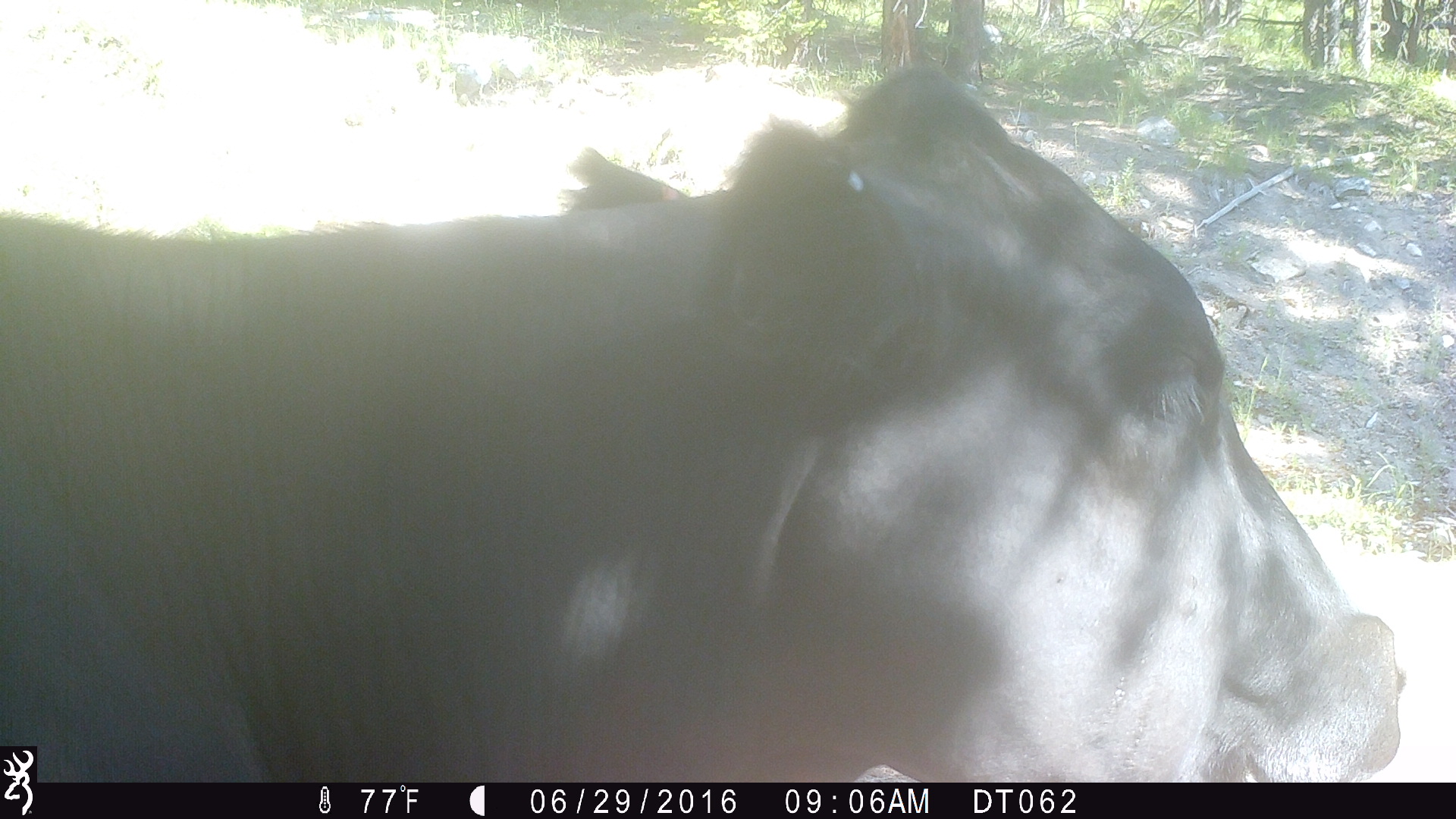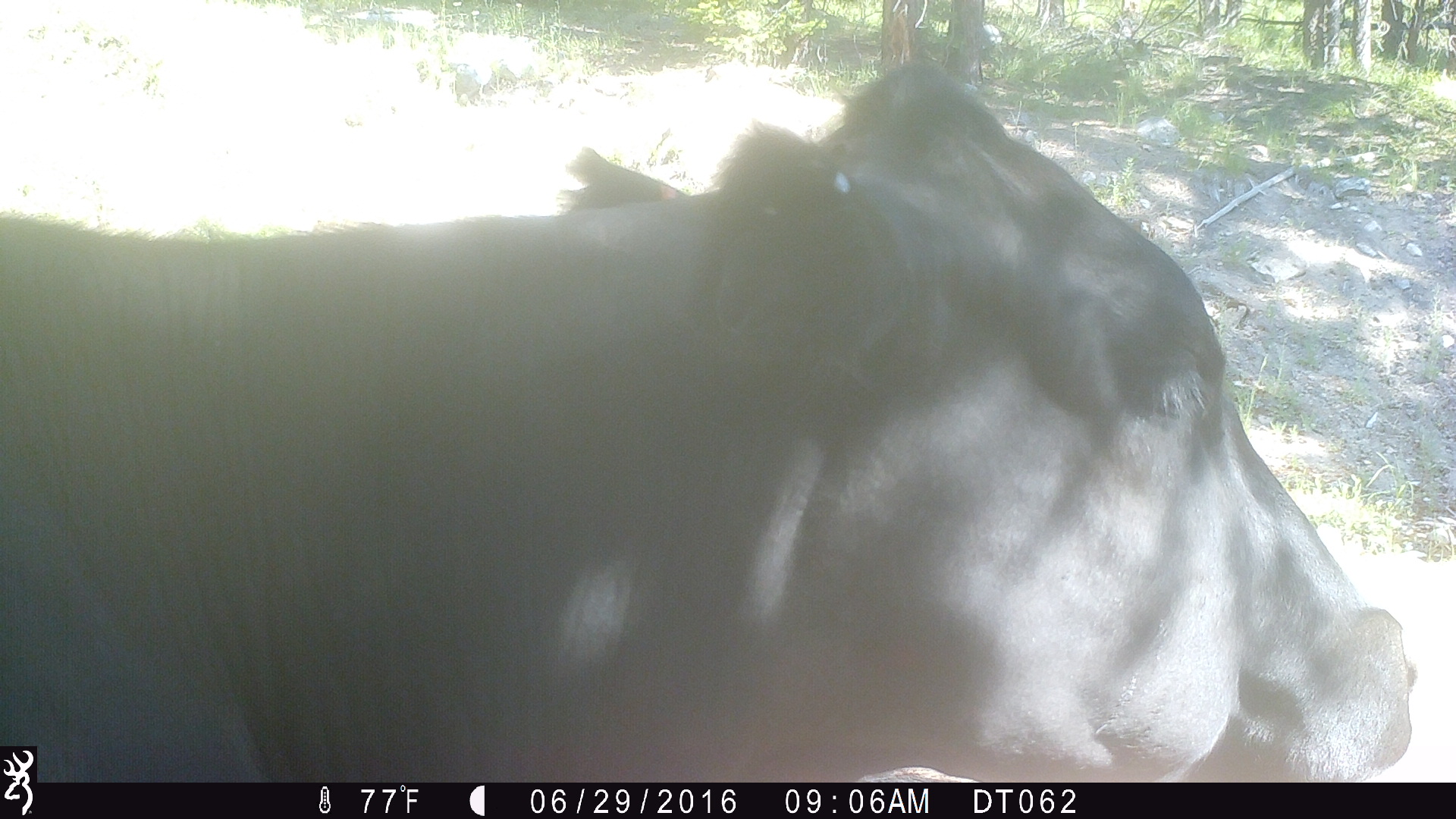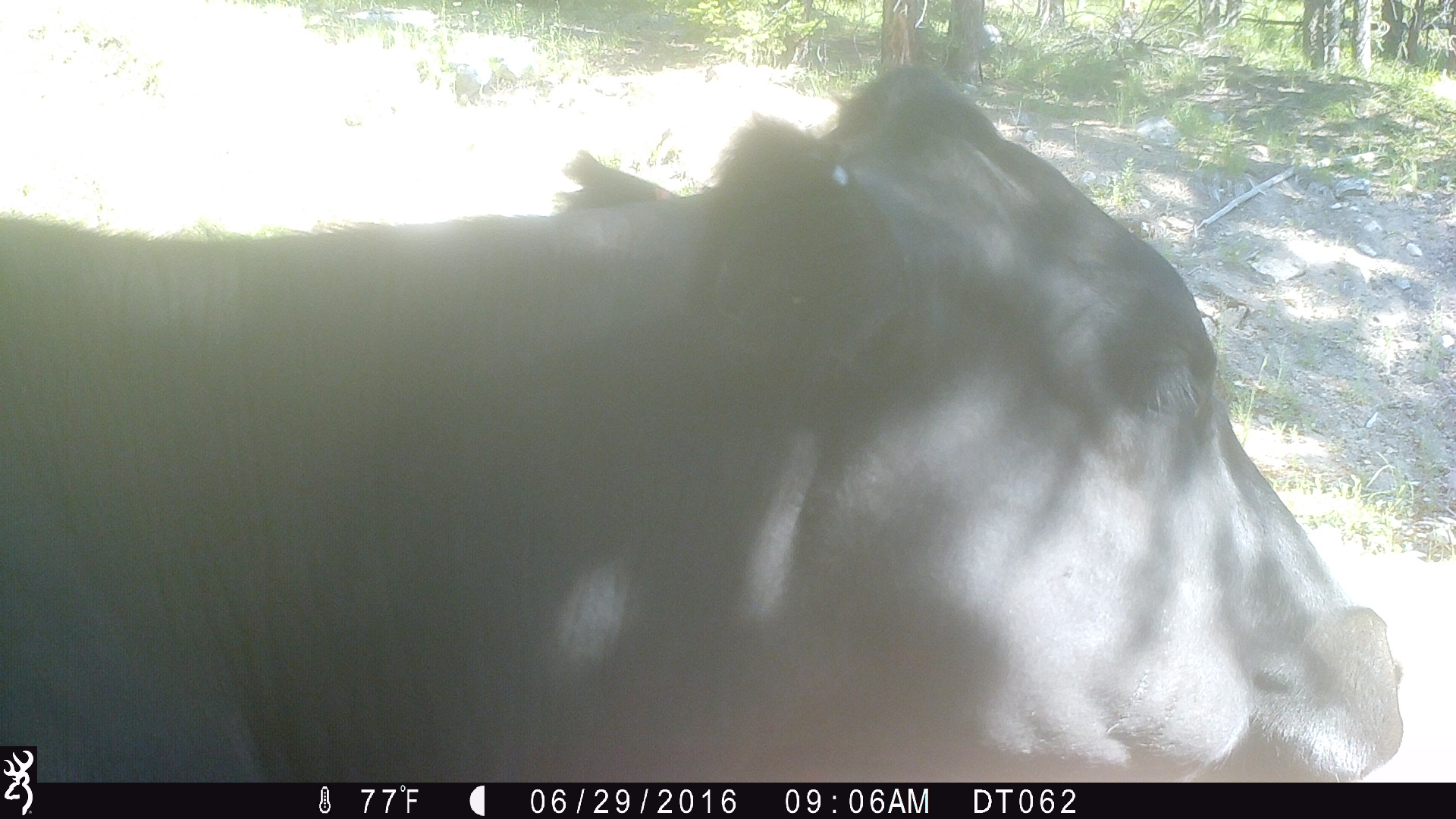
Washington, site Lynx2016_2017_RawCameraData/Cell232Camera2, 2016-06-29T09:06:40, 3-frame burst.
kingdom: Animalia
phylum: Chordata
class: Mammalia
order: Artiodactyla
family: Bovidae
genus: Bos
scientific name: Bos taurus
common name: domestic cattle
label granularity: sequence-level